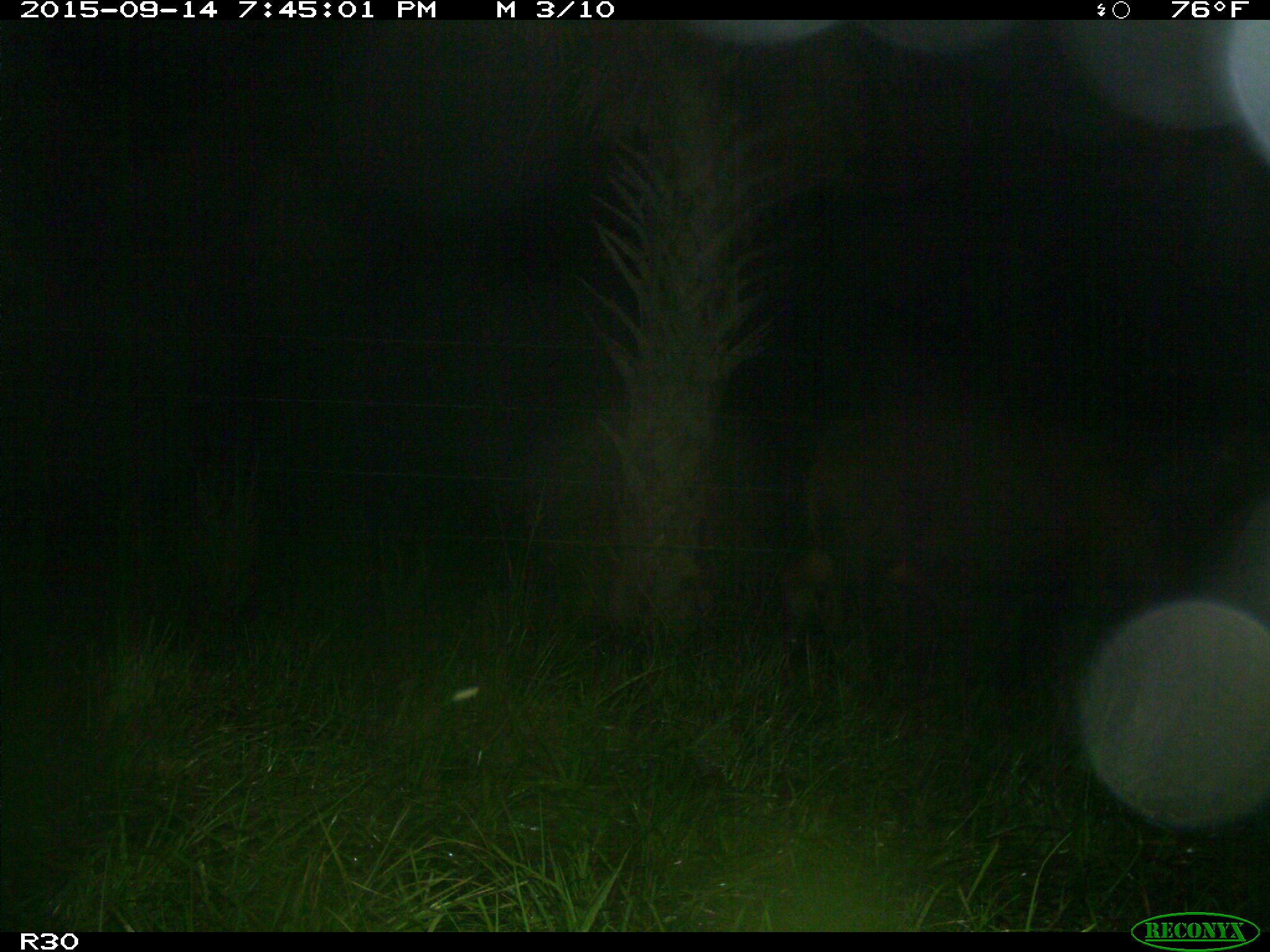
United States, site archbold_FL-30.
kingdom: Animalia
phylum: Chordata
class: Mammalia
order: Artiodactyla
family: Bovidae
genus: Bos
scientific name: Bos taurus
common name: domestic cow